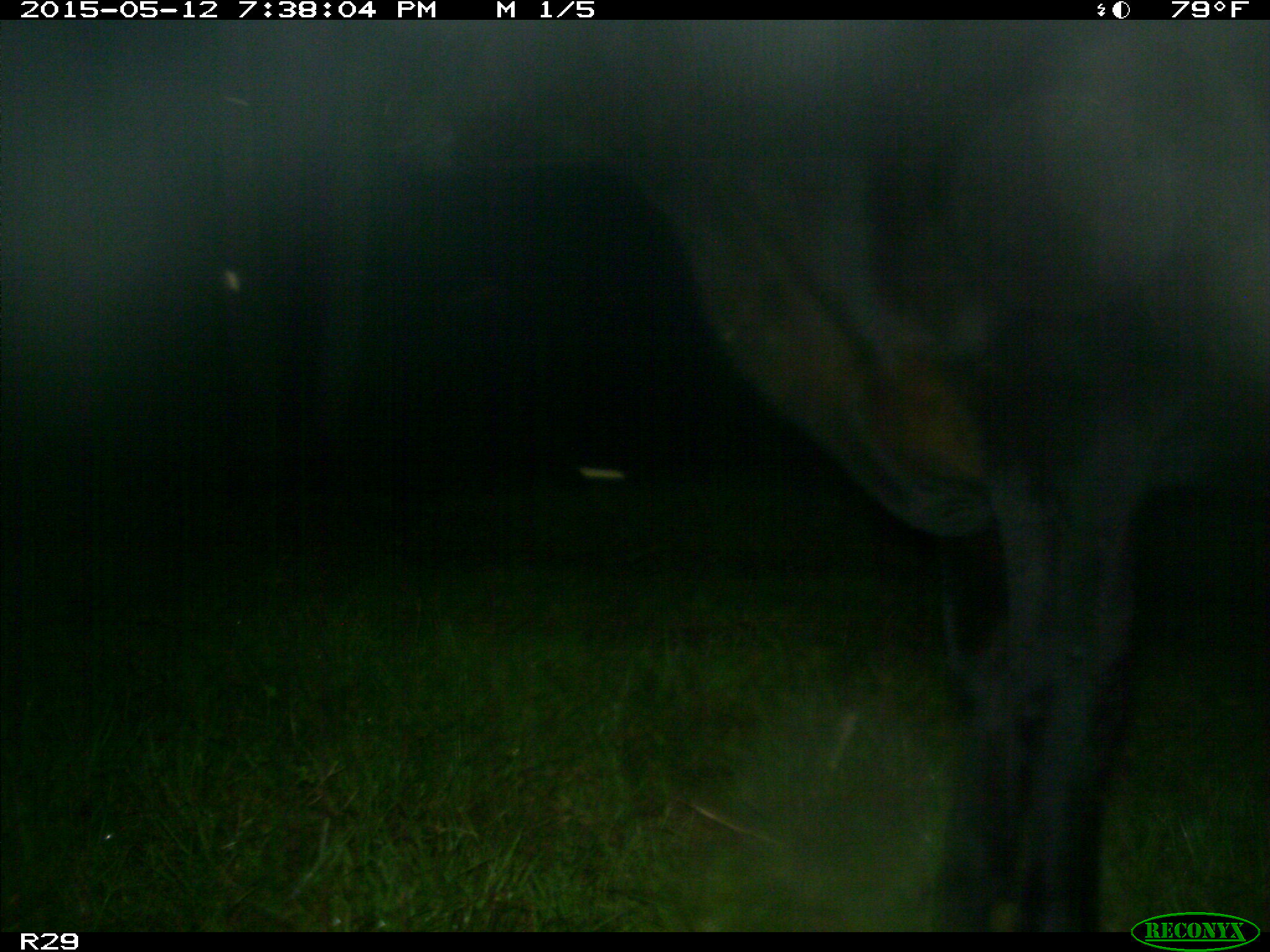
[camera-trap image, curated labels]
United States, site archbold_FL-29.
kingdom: Animalia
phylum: Chordata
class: Mammalia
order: Artiodactyla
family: Bovidae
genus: Bos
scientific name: Bos taurus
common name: domestic cow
Bos taurus (domestic cow).